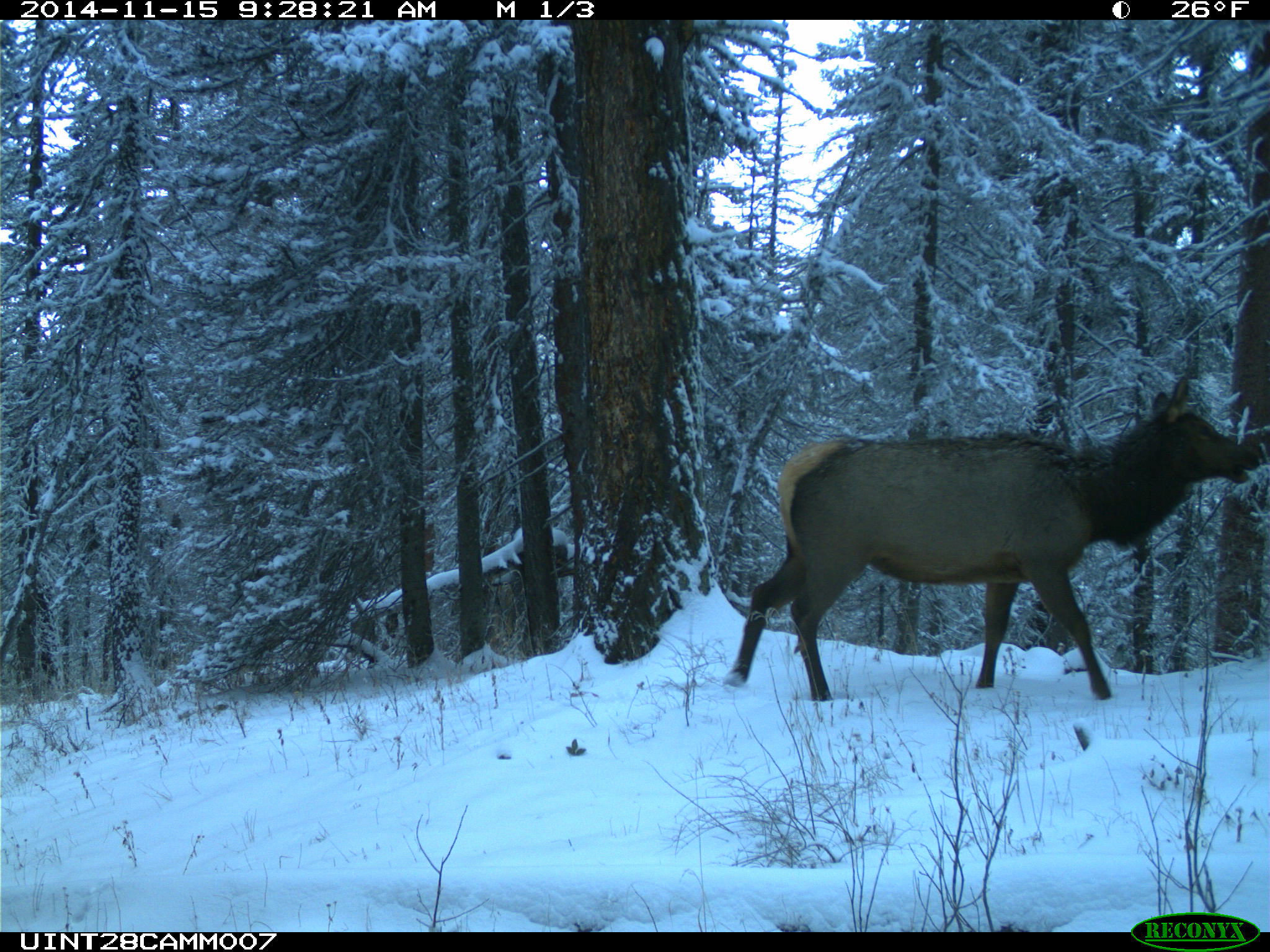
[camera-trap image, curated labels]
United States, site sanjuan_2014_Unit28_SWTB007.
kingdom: Animalia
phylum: Chordata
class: Mammalia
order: Artiodactyla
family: Cervidae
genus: Cervus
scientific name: Cervus elaphus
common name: red deer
Cervus elaphus (red deer).